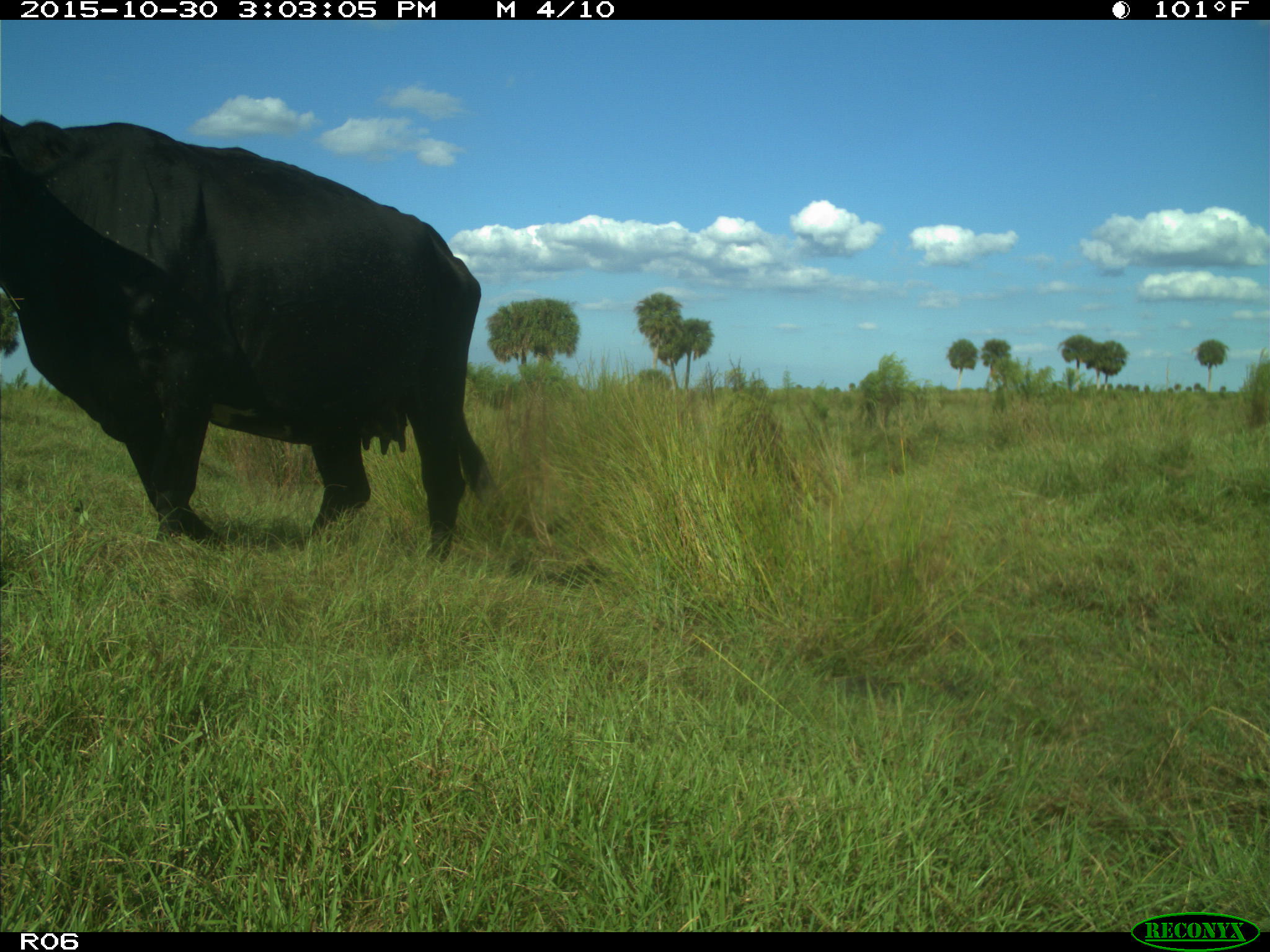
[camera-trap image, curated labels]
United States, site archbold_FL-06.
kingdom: Animalia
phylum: Chordata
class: Mammalia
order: Artiodactyla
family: Bovidae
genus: Bos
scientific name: Bos taurus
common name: domestic cow